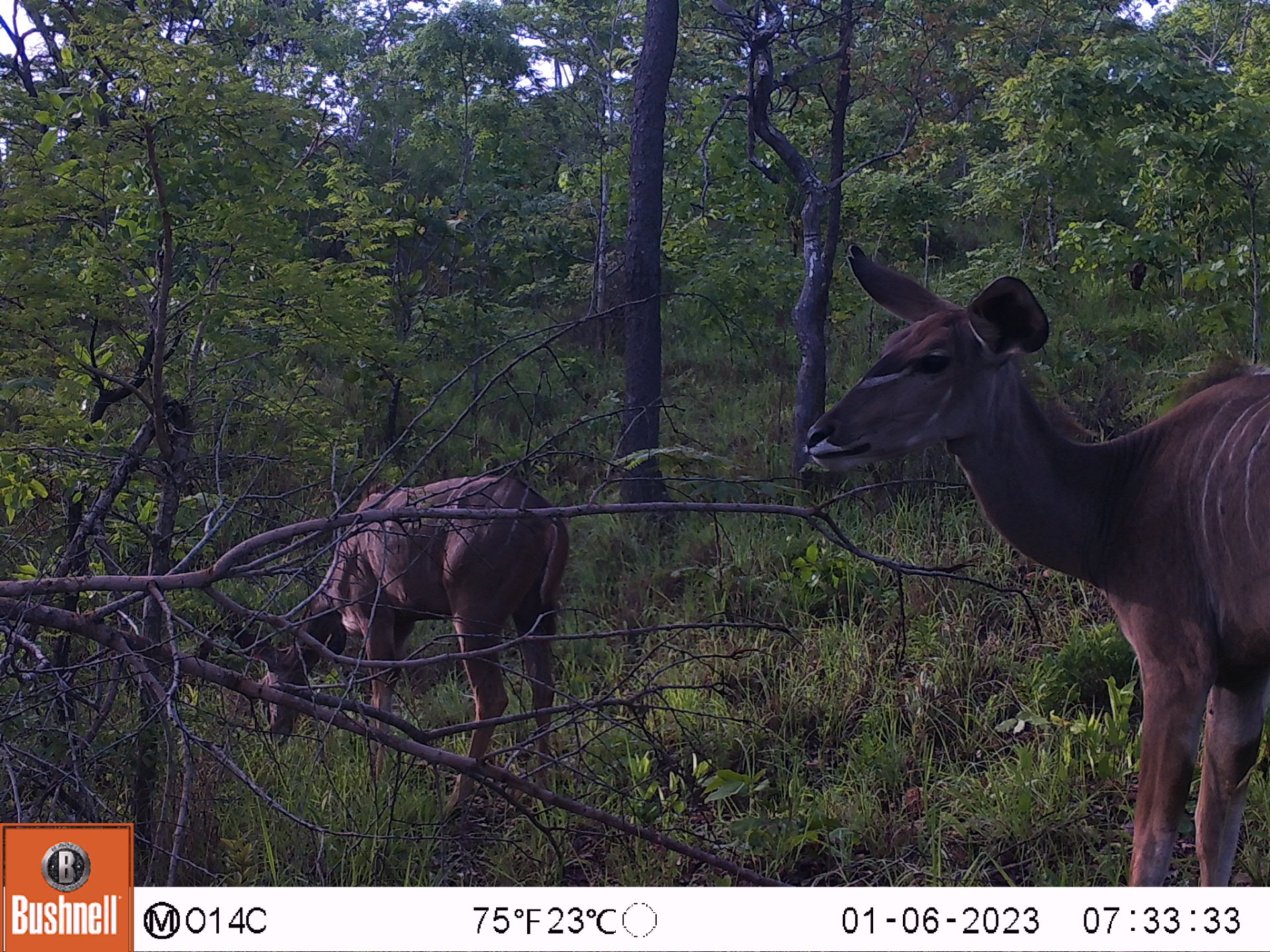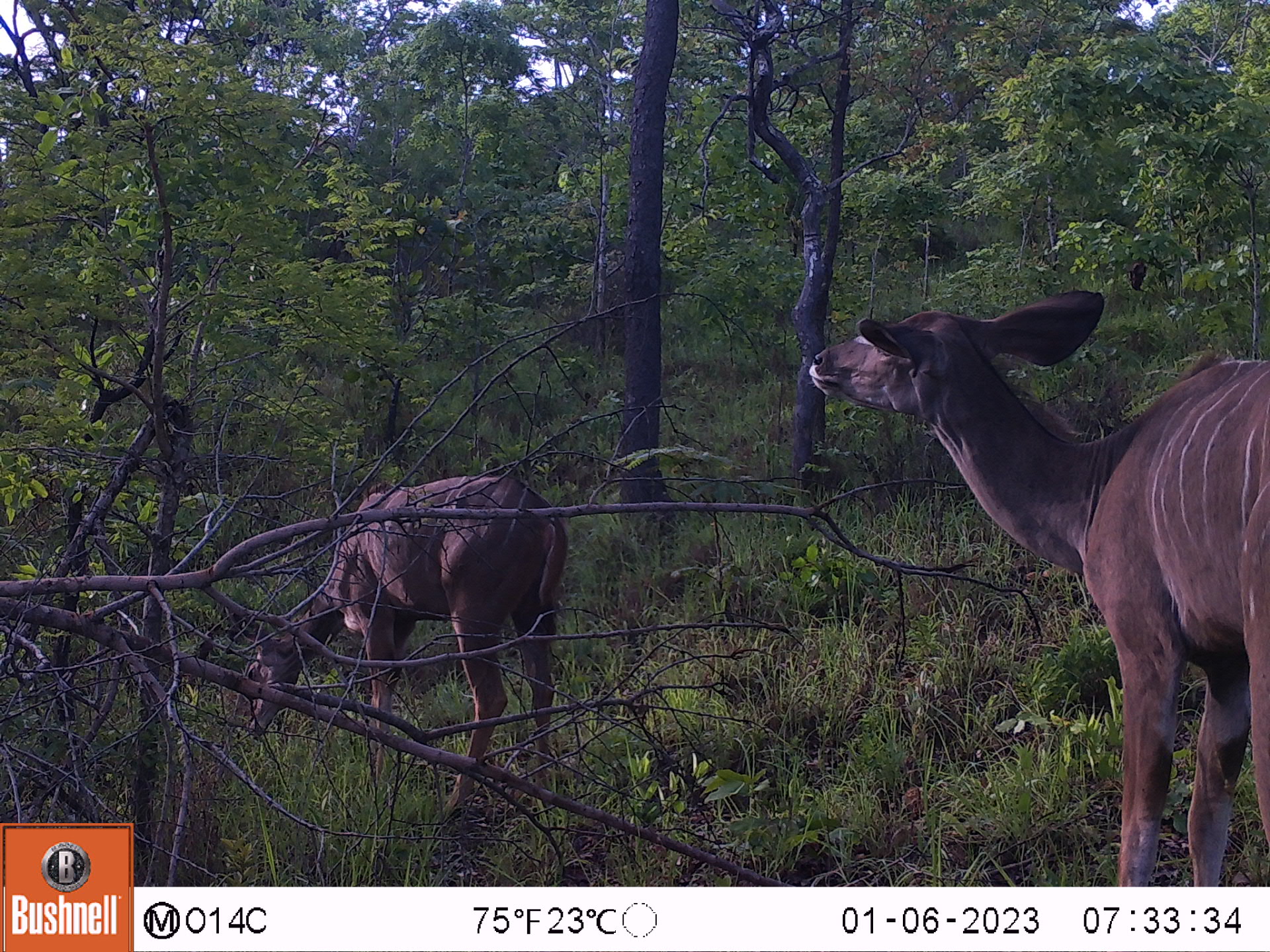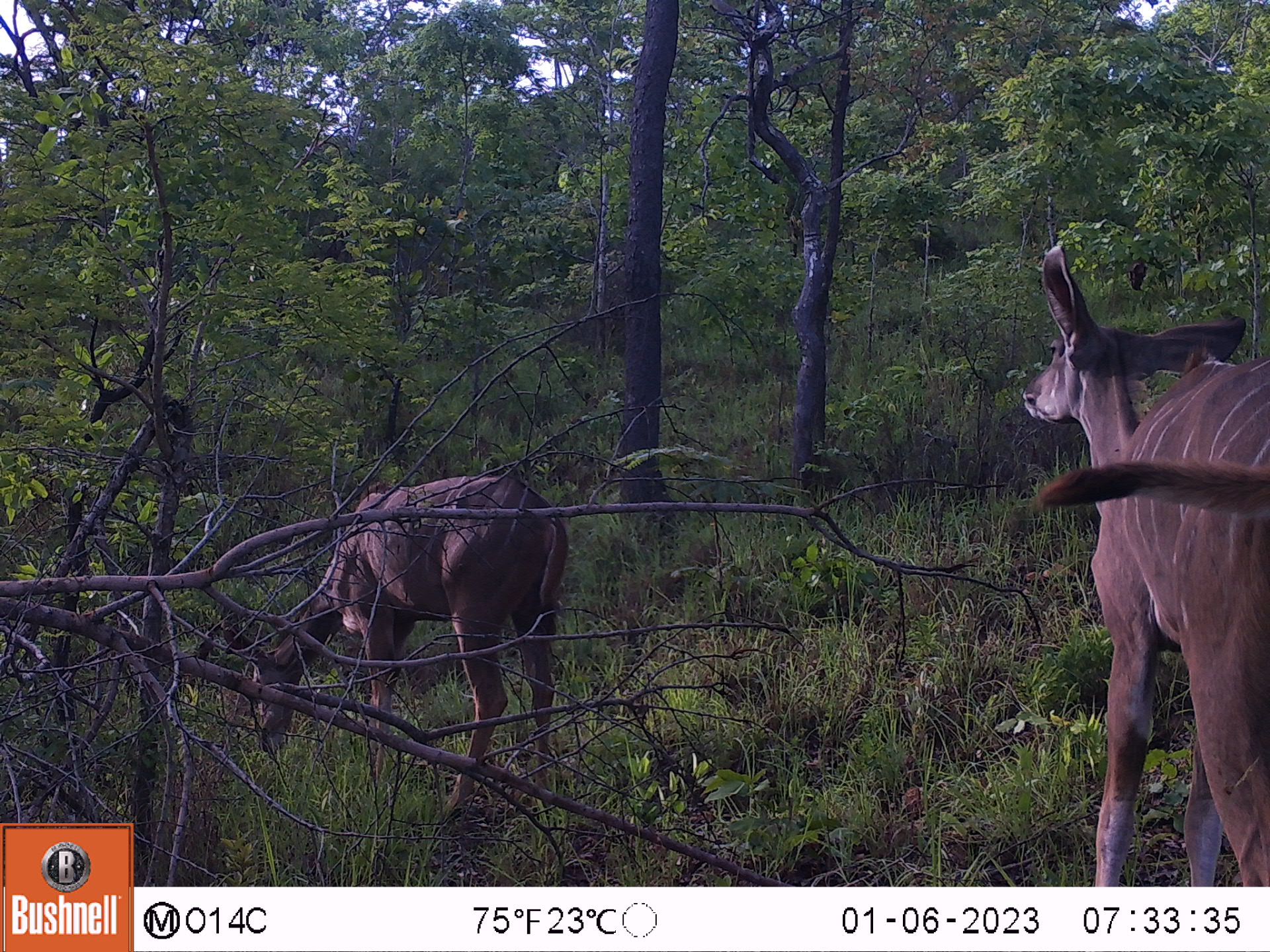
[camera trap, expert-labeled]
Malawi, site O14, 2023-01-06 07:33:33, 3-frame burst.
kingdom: Animalia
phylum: Chordata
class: Mammalia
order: Artiodactyla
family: Bovidae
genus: Tragelaphus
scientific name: Tragelaphus strepsiceros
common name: greater kudu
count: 2